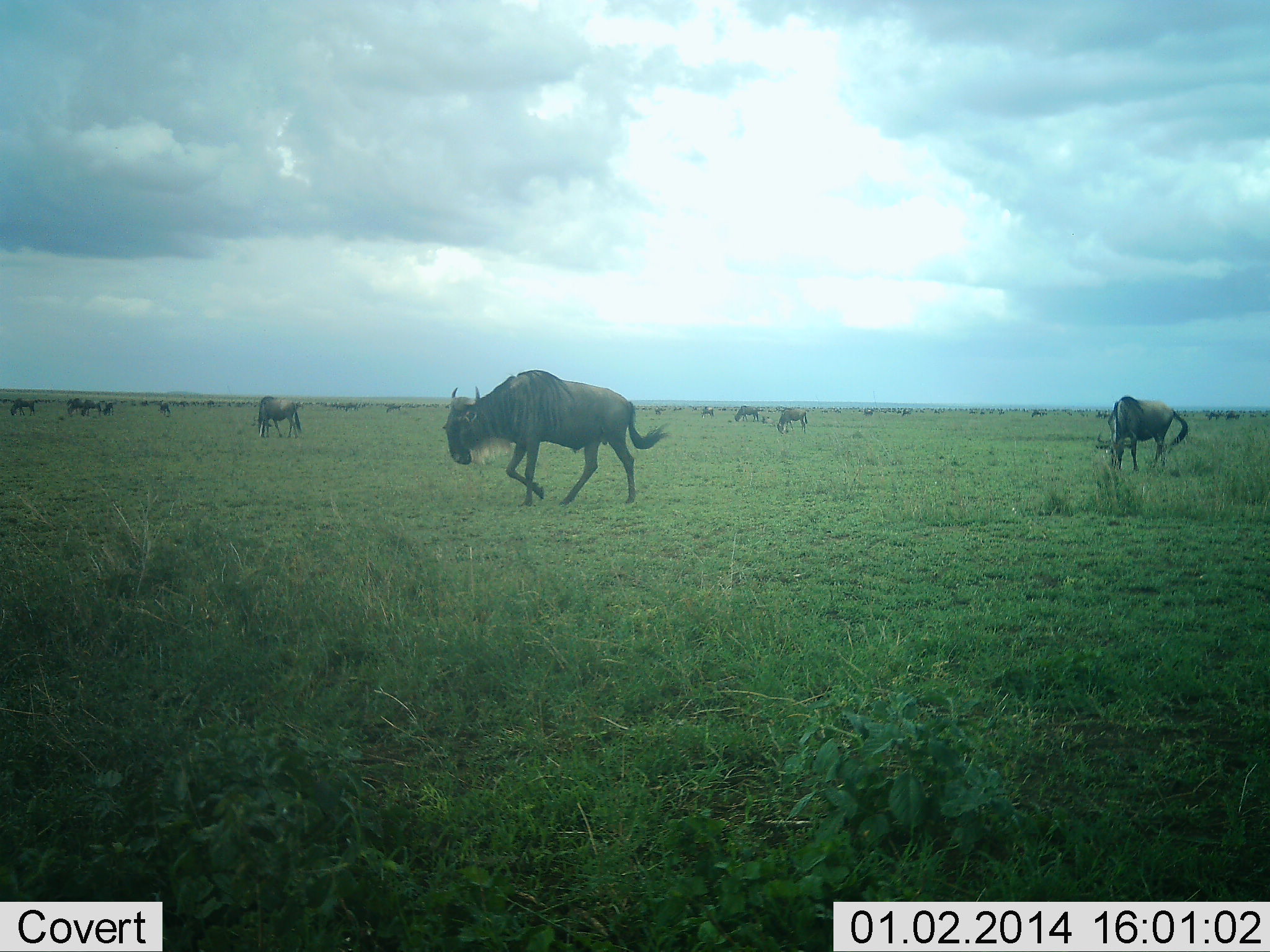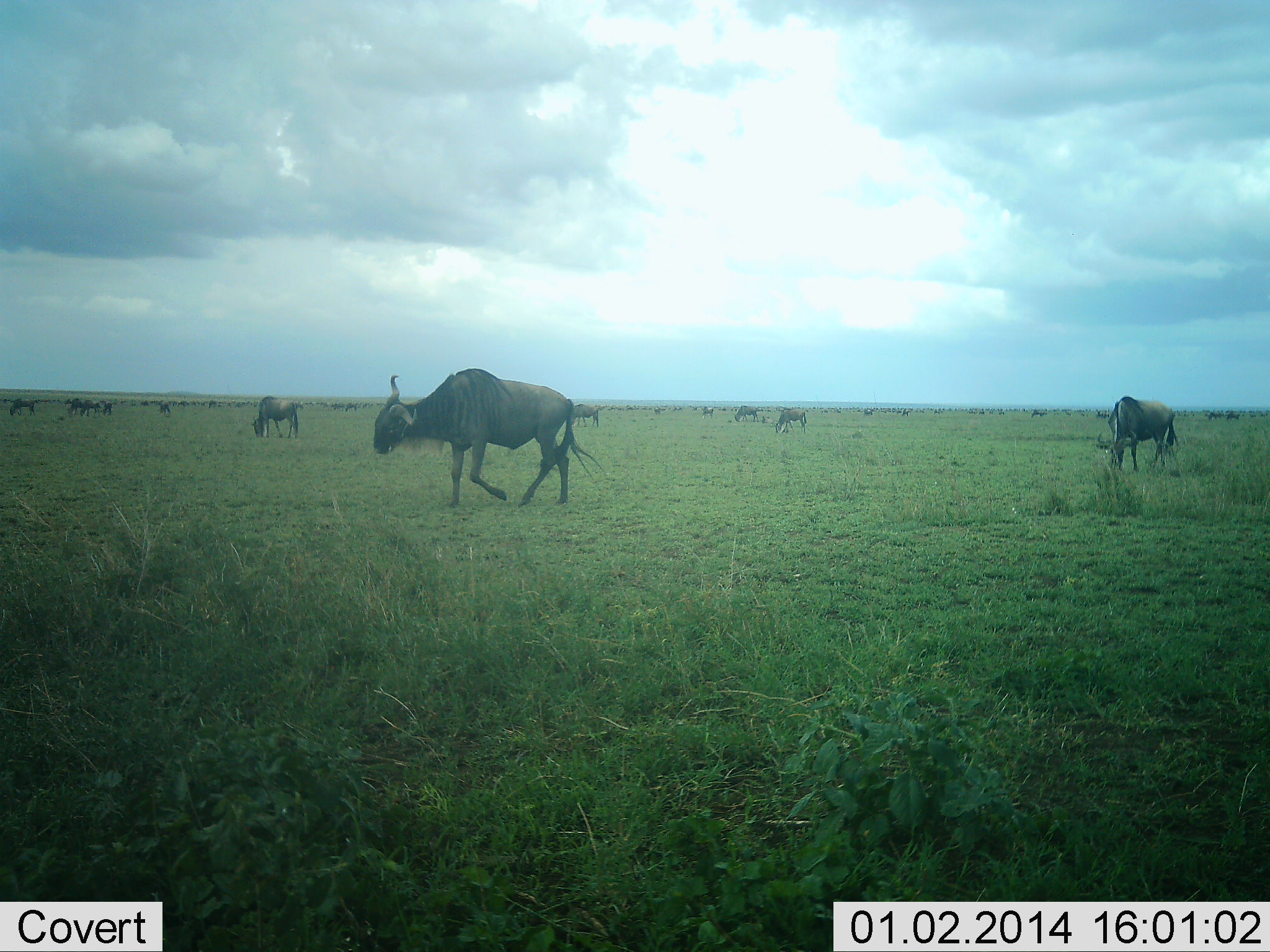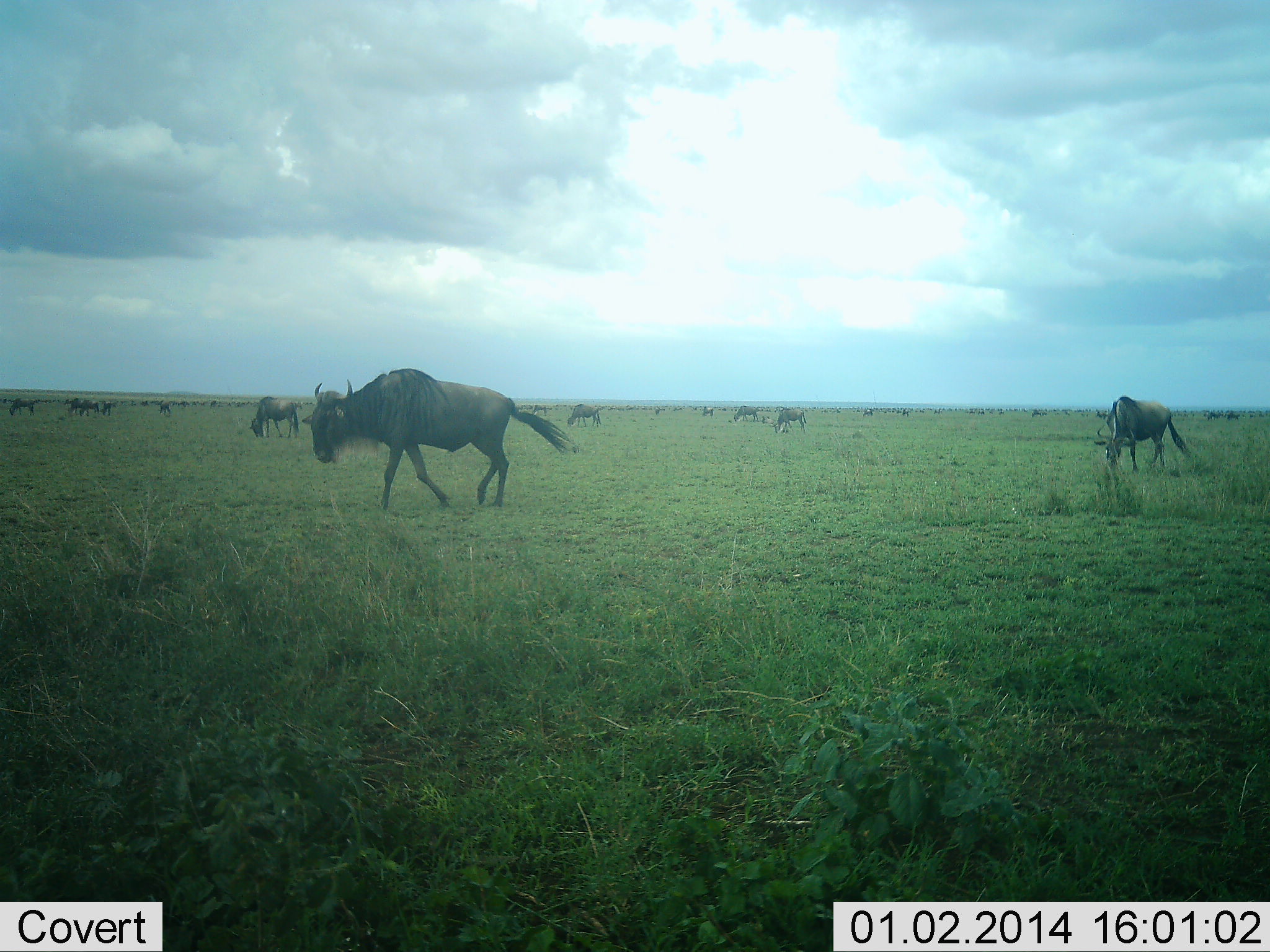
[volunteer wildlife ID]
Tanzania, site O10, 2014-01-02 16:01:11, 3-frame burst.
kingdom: Animalia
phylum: Chordata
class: Mammalia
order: Artiodactyla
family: Bovidae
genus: Connochaetes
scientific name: Connochaetes taurinus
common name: blue wildebeest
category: wildebeest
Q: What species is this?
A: Wildebeest (blue wildebeest) (Connochaetes taurinus).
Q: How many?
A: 11-50.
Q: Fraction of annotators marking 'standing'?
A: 40%.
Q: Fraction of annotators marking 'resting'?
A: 0%.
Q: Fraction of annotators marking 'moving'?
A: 80%.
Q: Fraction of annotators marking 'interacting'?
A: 0%.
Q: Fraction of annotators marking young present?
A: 0%.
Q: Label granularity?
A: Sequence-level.